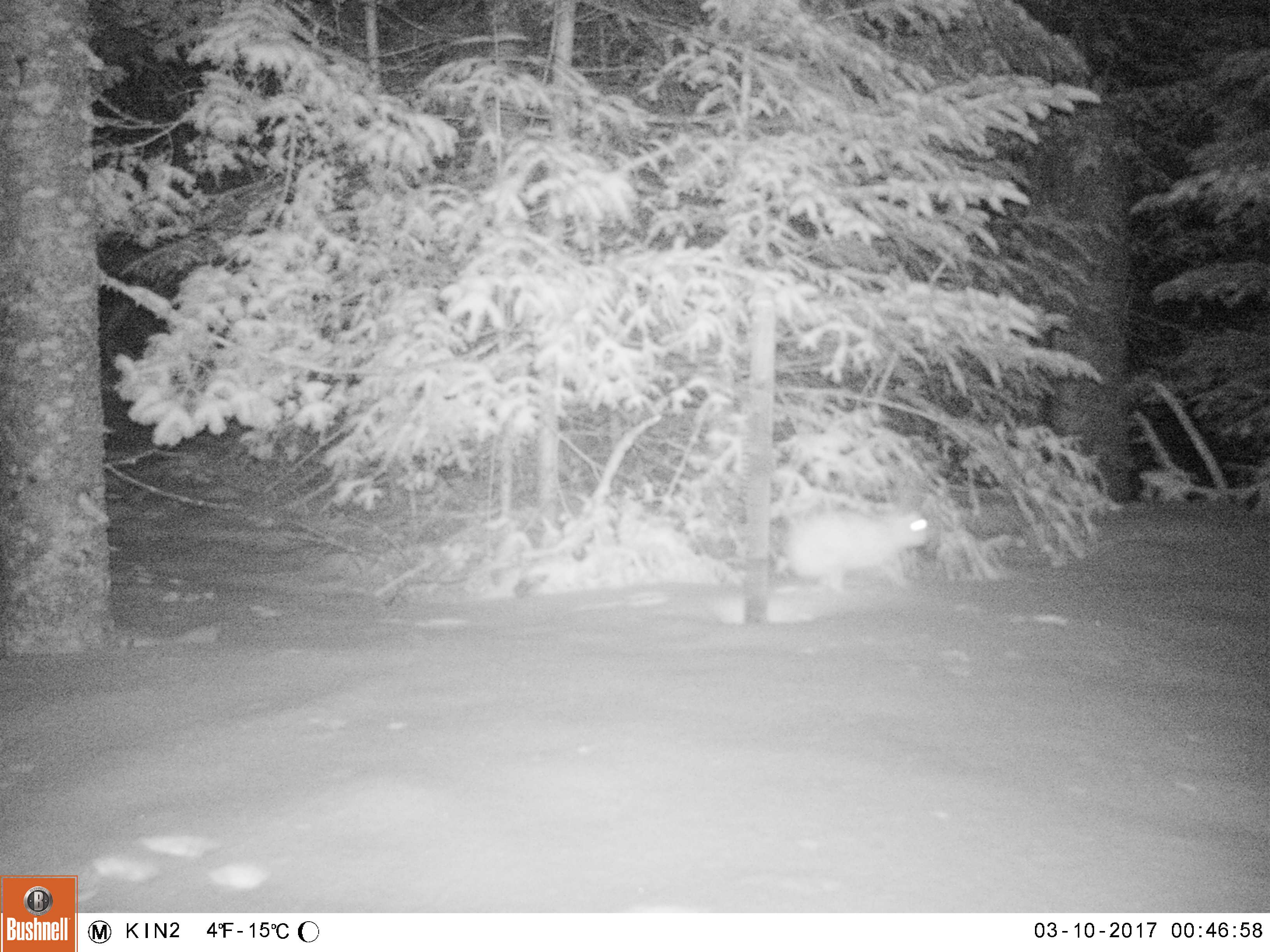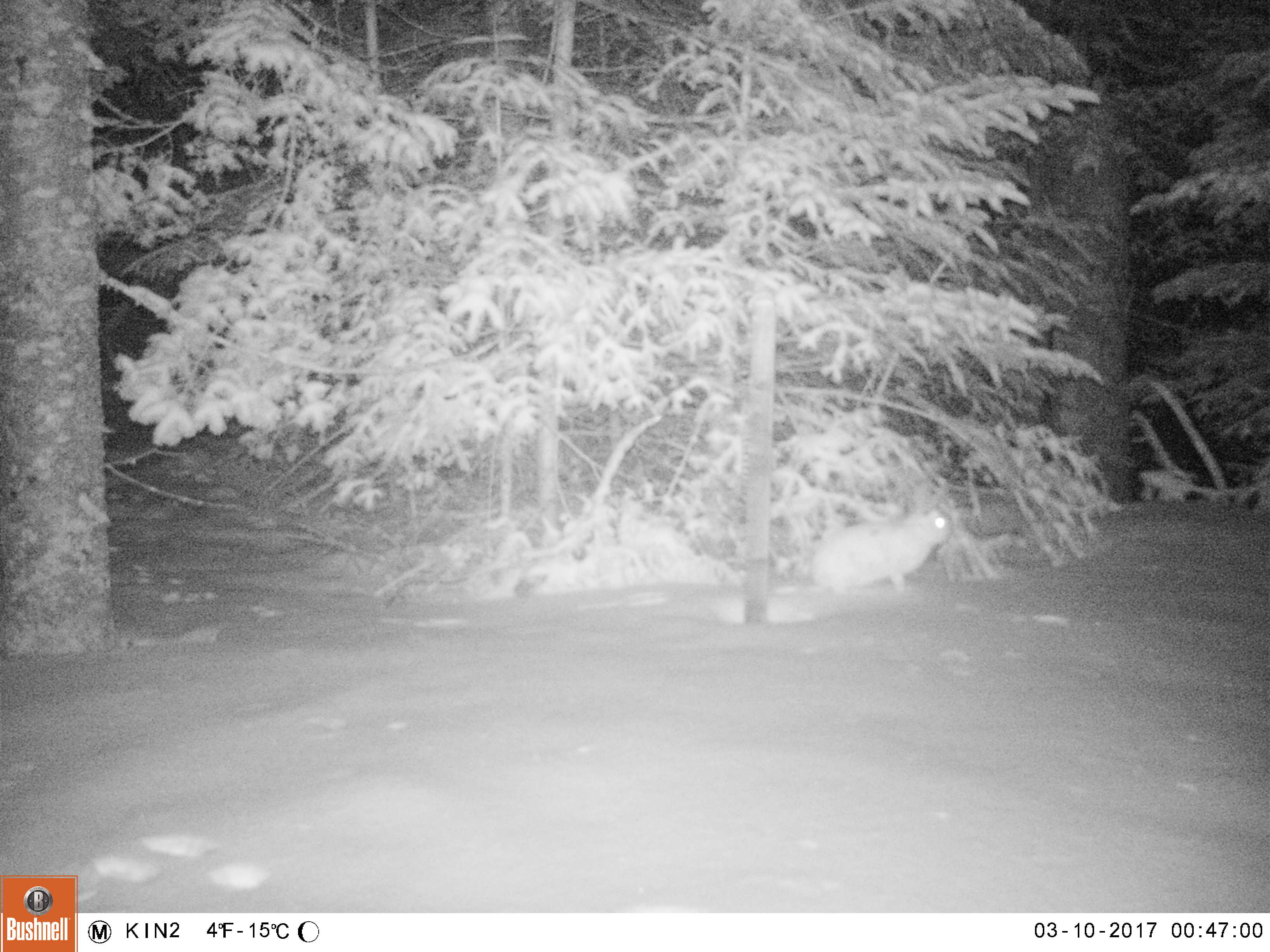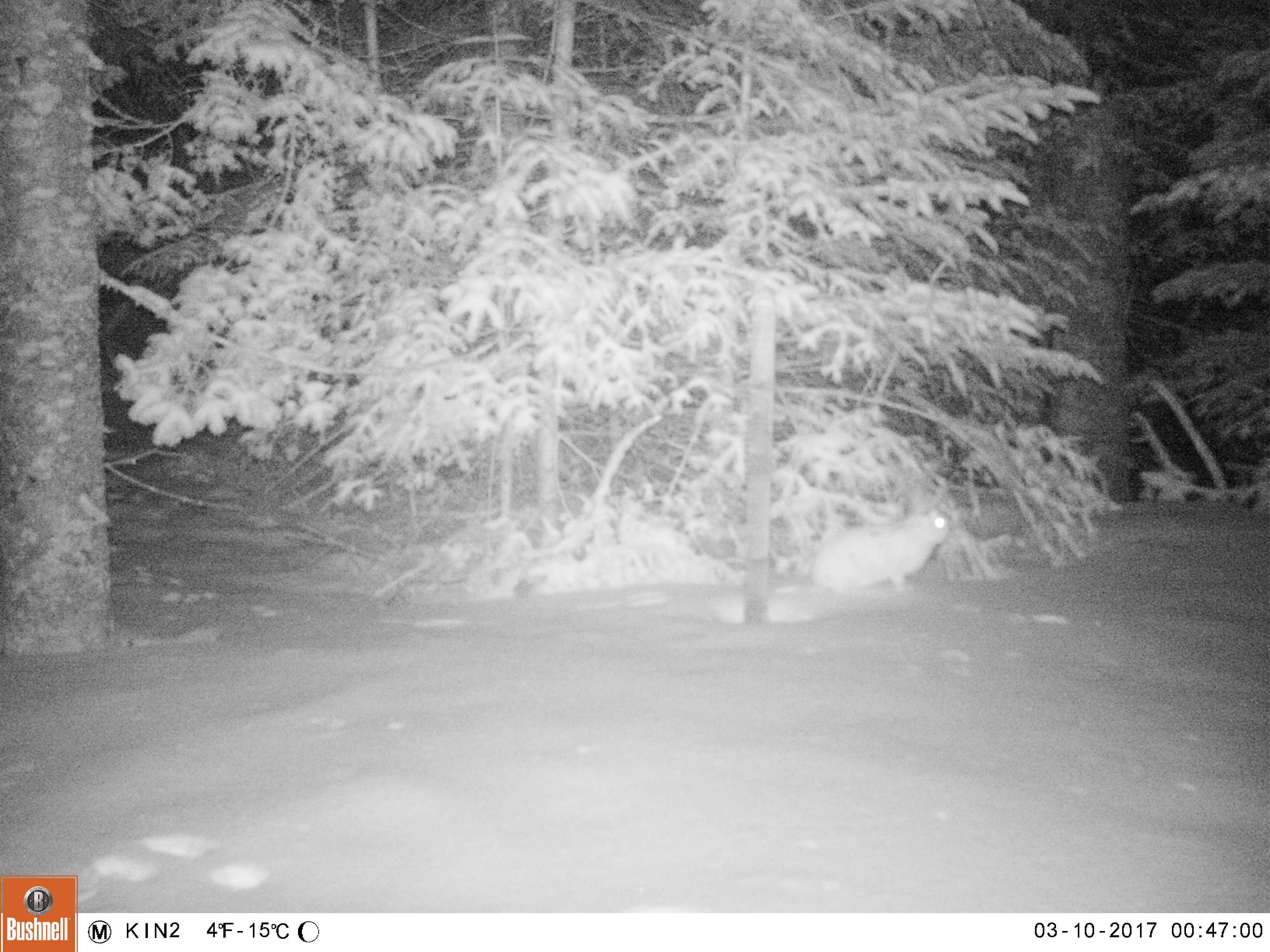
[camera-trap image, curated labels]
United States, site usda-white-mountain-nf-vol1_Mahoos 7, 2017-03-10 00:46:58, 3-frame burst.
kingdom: Animalia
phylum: Chordata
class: Mammalia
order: Lagomorpha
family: Leporidae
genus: Lepus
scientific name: Lepus americanus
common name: snowshoe hare